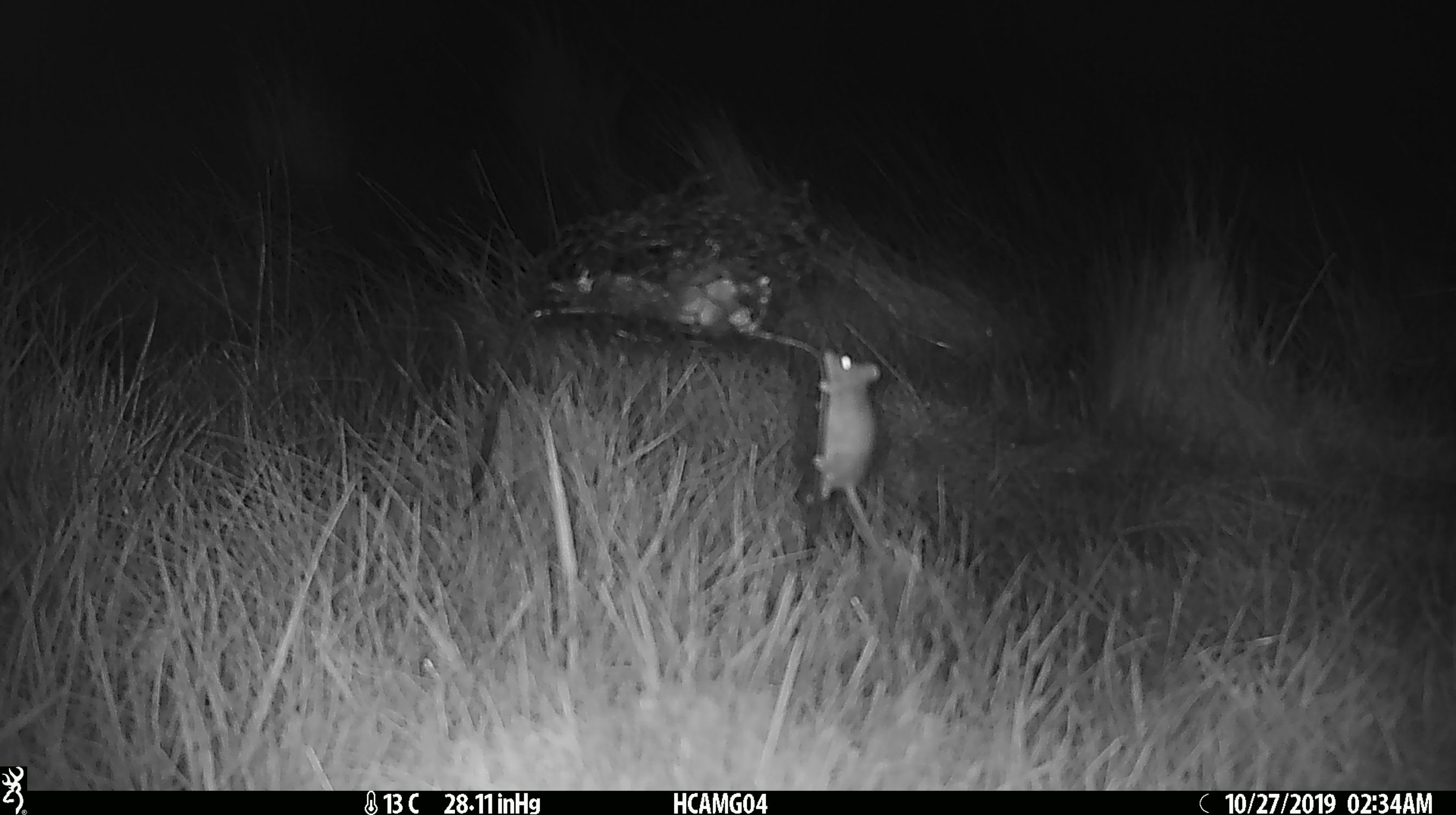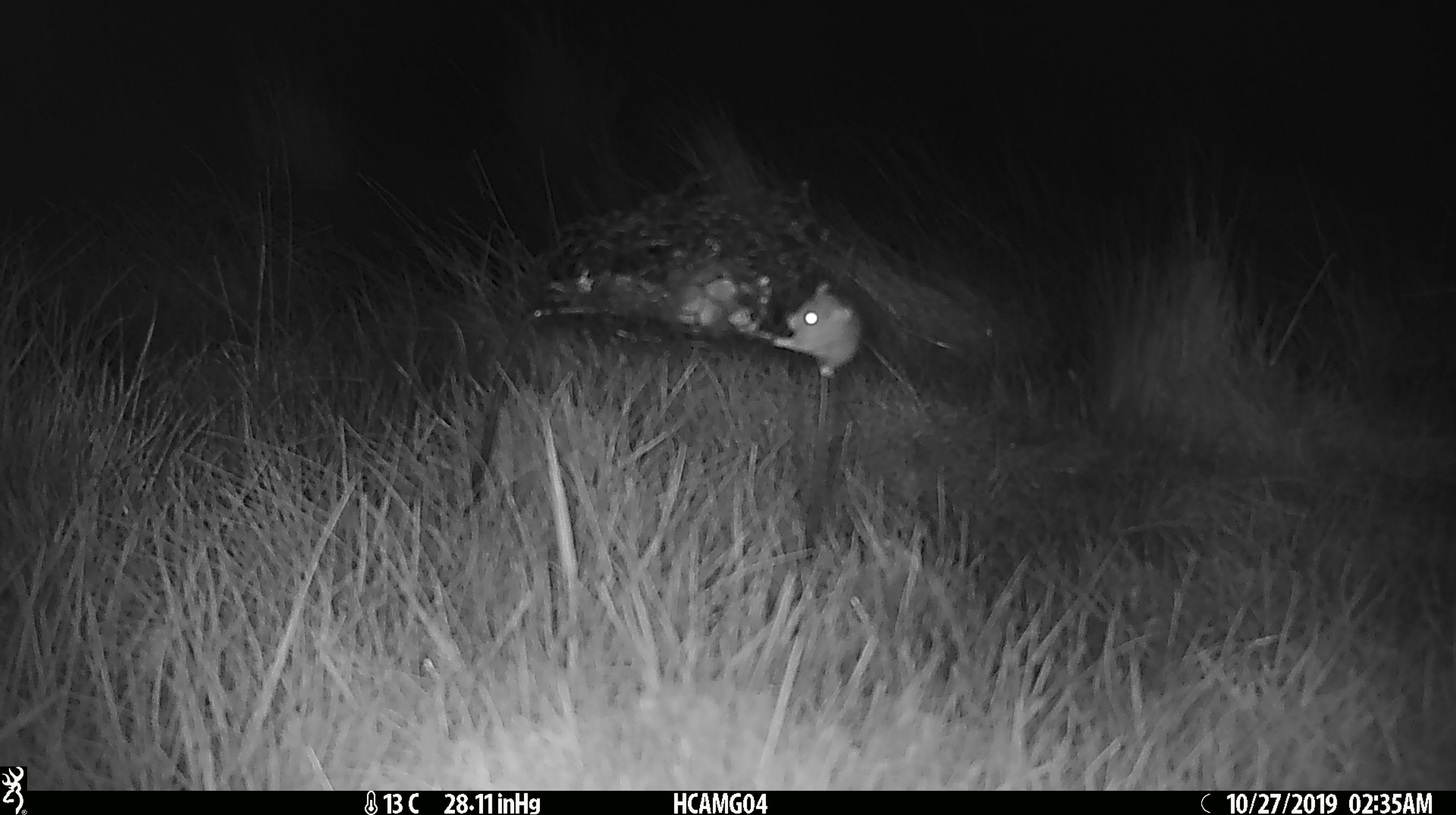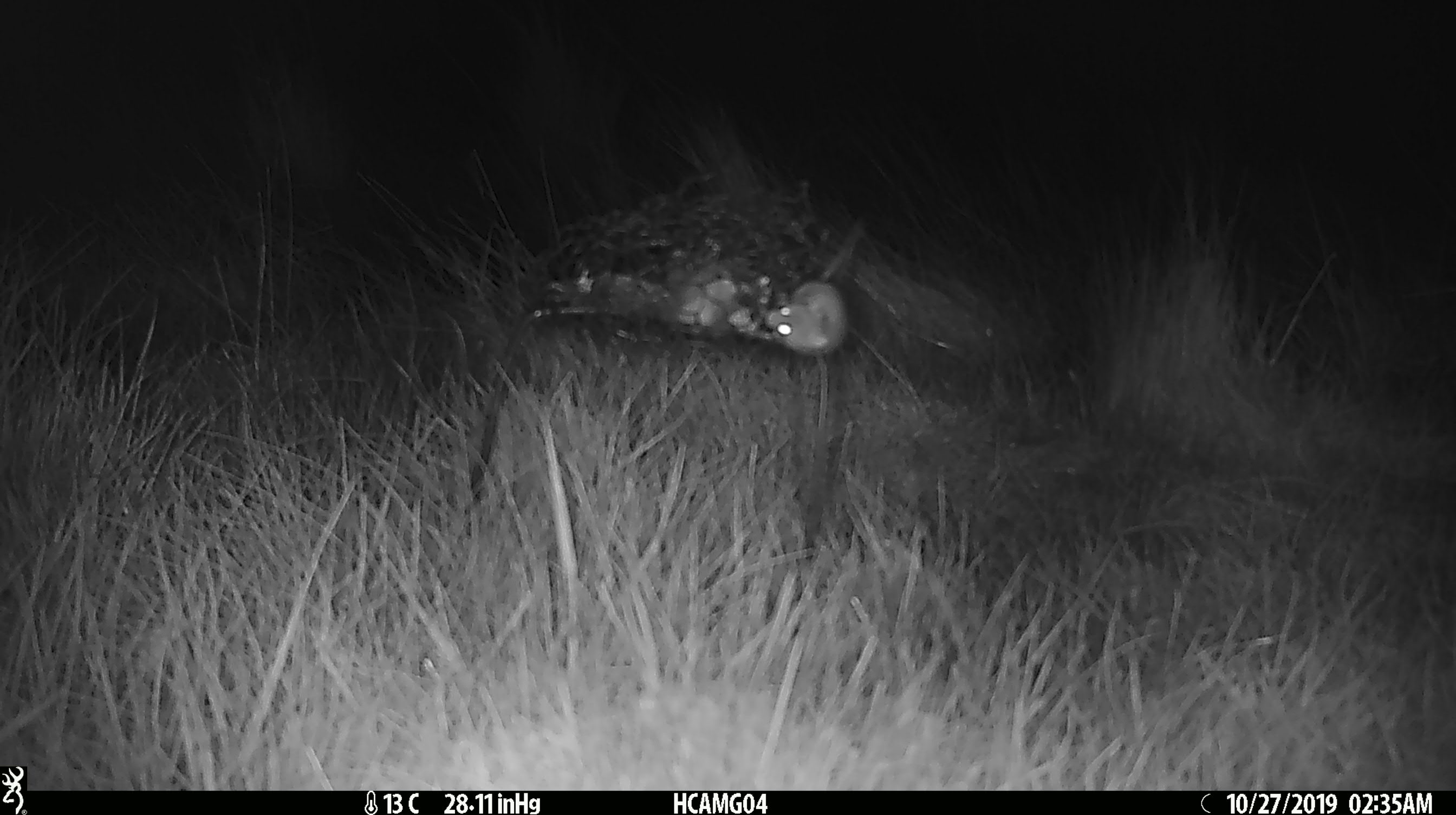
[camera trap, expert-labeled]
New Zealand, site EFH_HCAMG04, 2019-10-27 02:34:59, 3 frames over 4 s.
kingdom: Animalia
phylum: Chordata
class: Mammalia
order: Rodentia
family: Muridae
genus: Mus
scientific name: Mus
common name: mouse